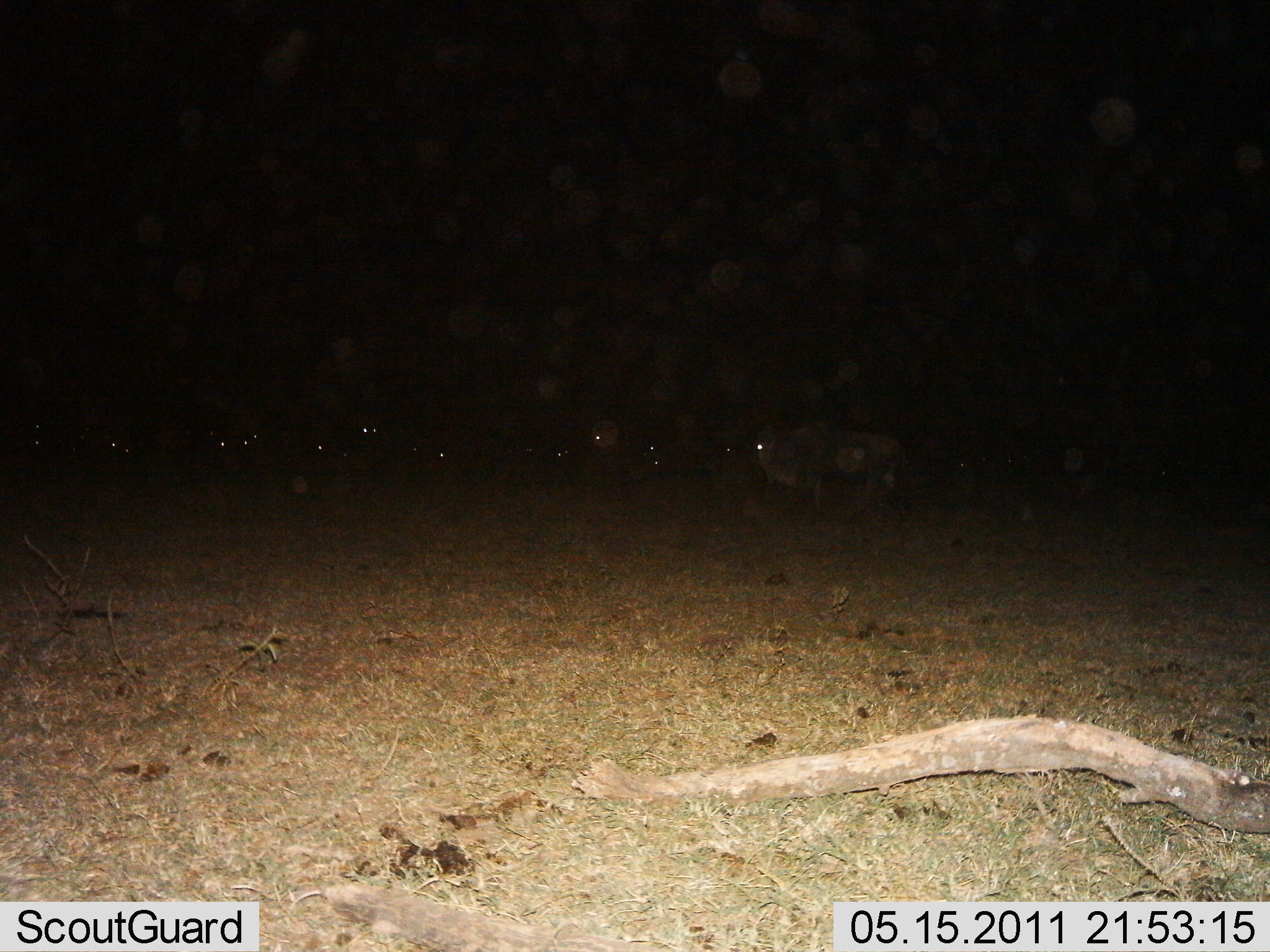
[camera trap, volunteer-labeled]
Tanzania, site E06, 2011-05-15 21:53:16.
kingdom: Animalia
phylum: Chordata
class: Mammalia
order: Artiodactyla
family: Bovidae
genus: Connochaetes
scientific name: Connochaetes taurinus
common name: blue wildebeest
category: wildebeest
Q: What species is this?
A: Wildebeest (blue wildebeest) (Connochaetes taurinus).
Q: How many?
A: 11-50.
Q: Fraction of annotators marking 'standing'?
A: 80%.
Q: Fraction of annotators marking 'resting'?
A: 20%.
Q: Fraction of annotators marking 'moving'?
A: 20%.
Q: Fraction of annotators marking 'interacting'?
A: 0%.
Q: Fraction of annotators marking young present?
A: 0%.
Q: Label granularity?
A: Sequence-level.